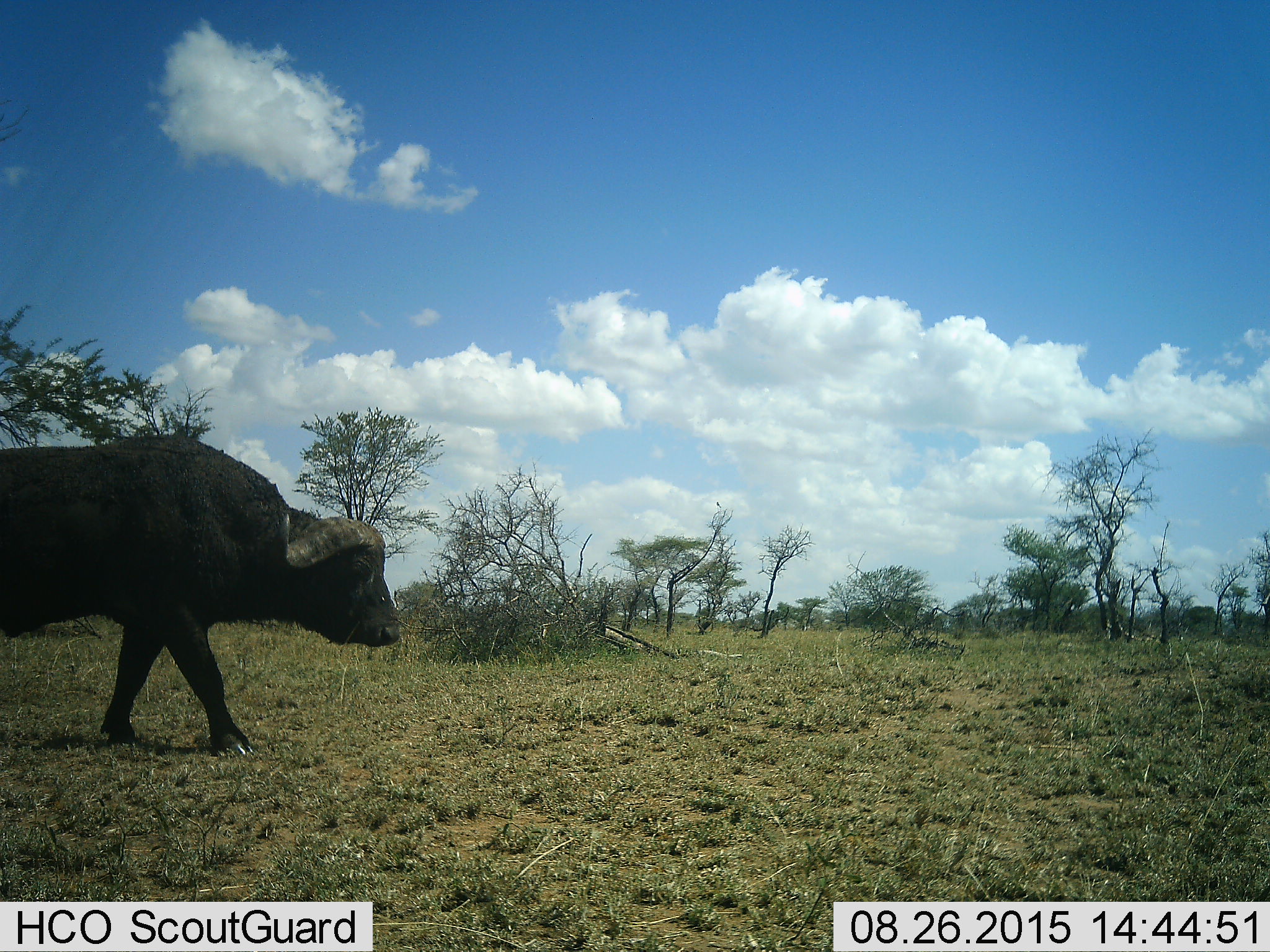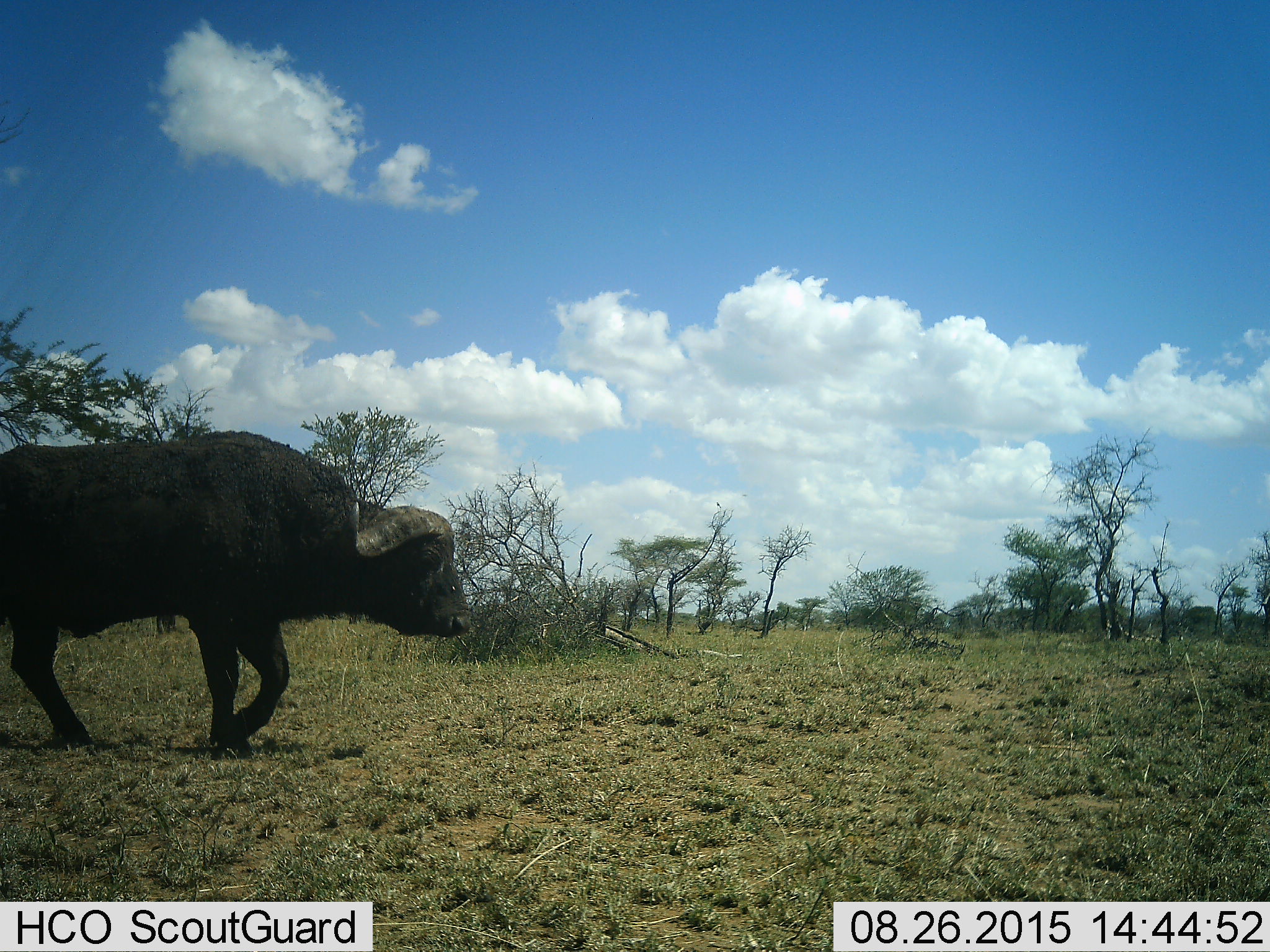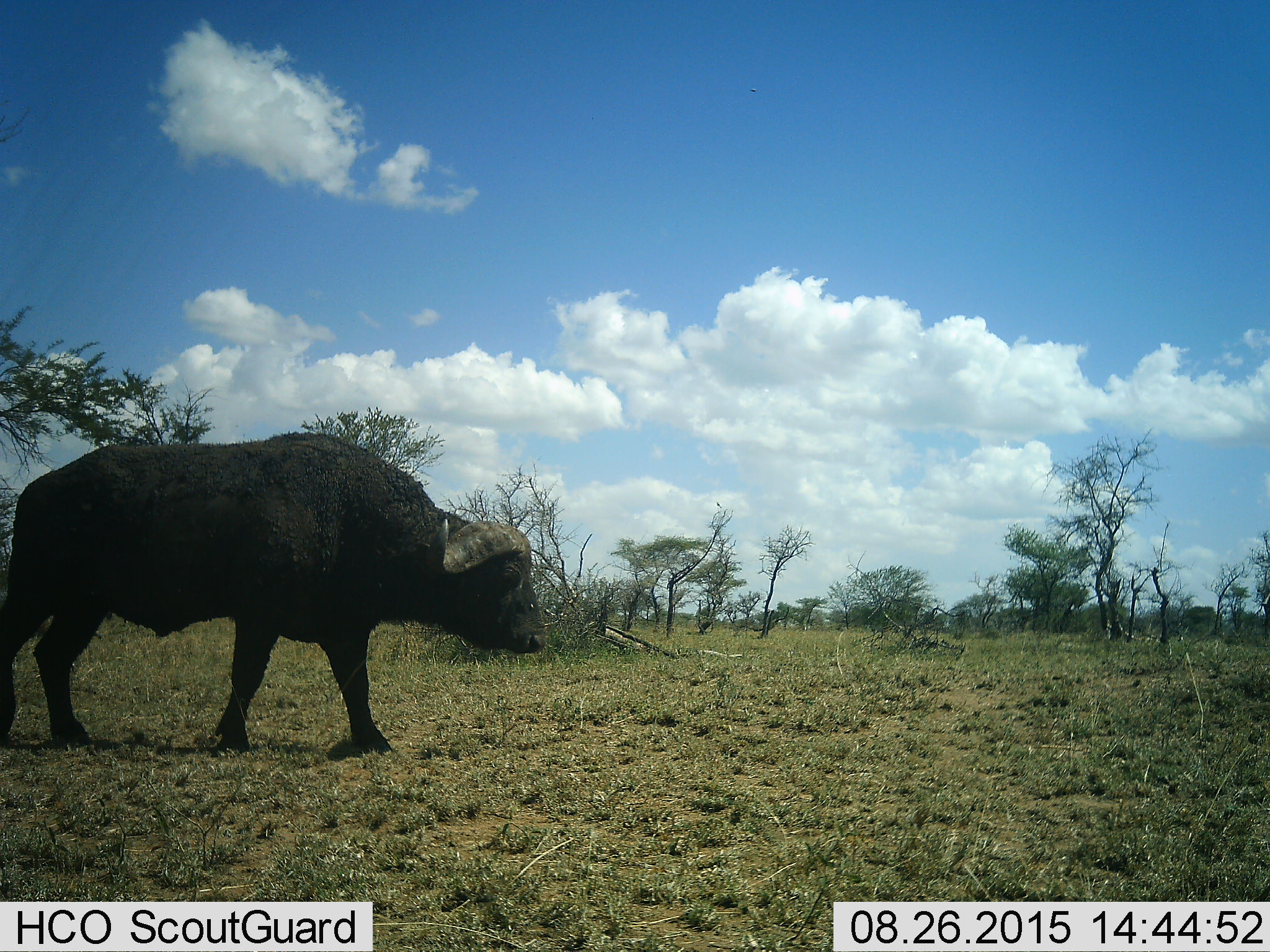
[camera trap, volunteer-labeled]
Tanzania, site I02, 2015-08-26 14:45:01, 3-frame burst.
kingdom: Animalia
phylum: Chordata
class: Mammalia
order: Artiodactyla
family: Bovidae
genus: Syncerus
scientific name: Syncerus caffer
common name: cape buffalo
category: buffalo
Buffalo (cape buffalo) (Syncerus caffer), count 1. Behavior (volunteer vote fractions): standing 0%, resting 0%, moving 100%, interacting 0%. Young present (vote fraction): 0%. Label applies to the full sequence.